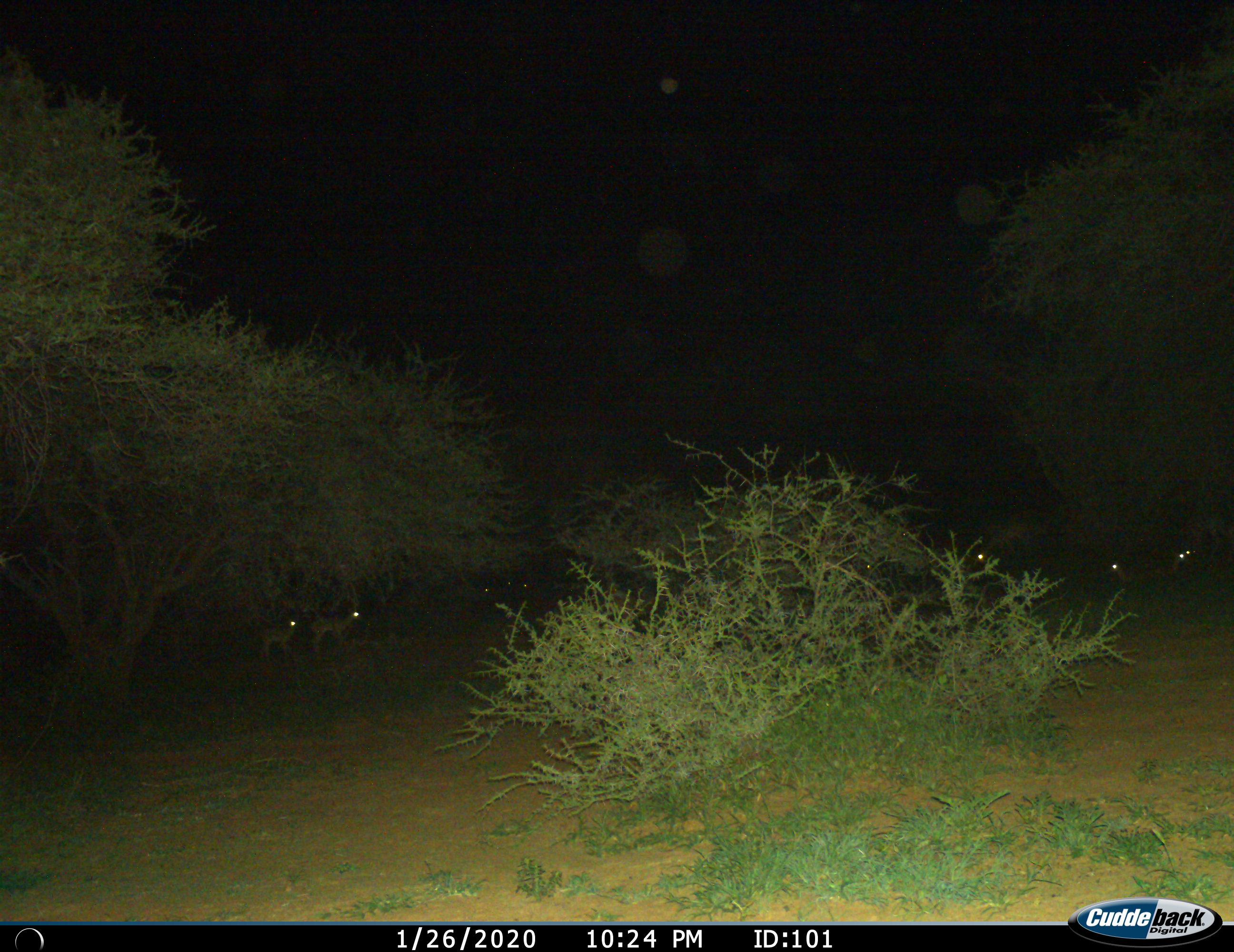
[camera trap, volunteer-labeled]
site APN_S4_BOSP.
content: unidentified animal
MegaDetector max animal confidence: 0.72